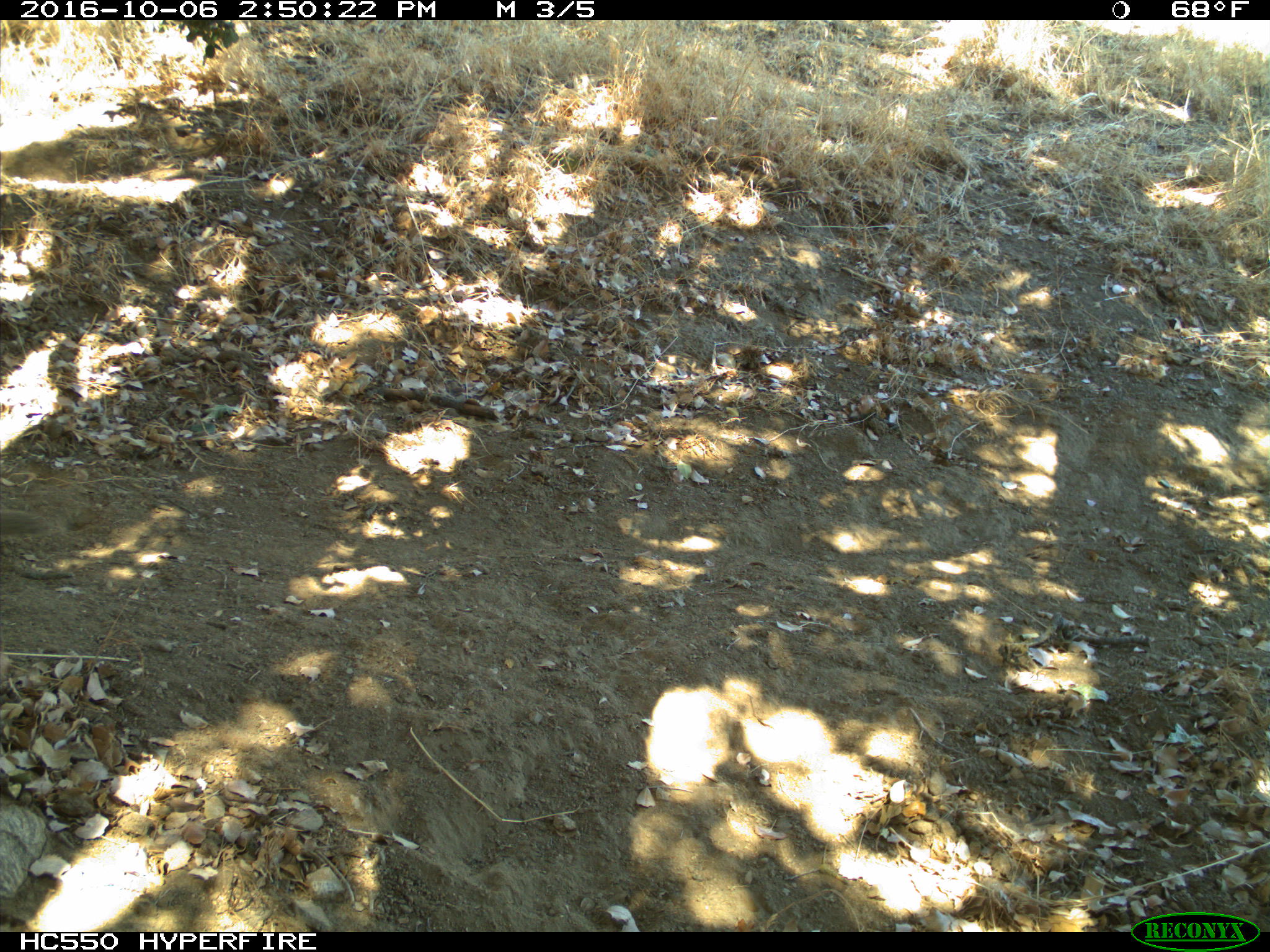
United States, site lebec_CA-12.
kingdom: Animalia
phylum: Chordata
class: Mammalia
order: Rodentia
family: Sciuridae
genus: Otospermophilus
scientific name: Otospermophilus beecheyi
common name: california ground squirrel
Otospermophilus beecheyi (california ground squirrel).